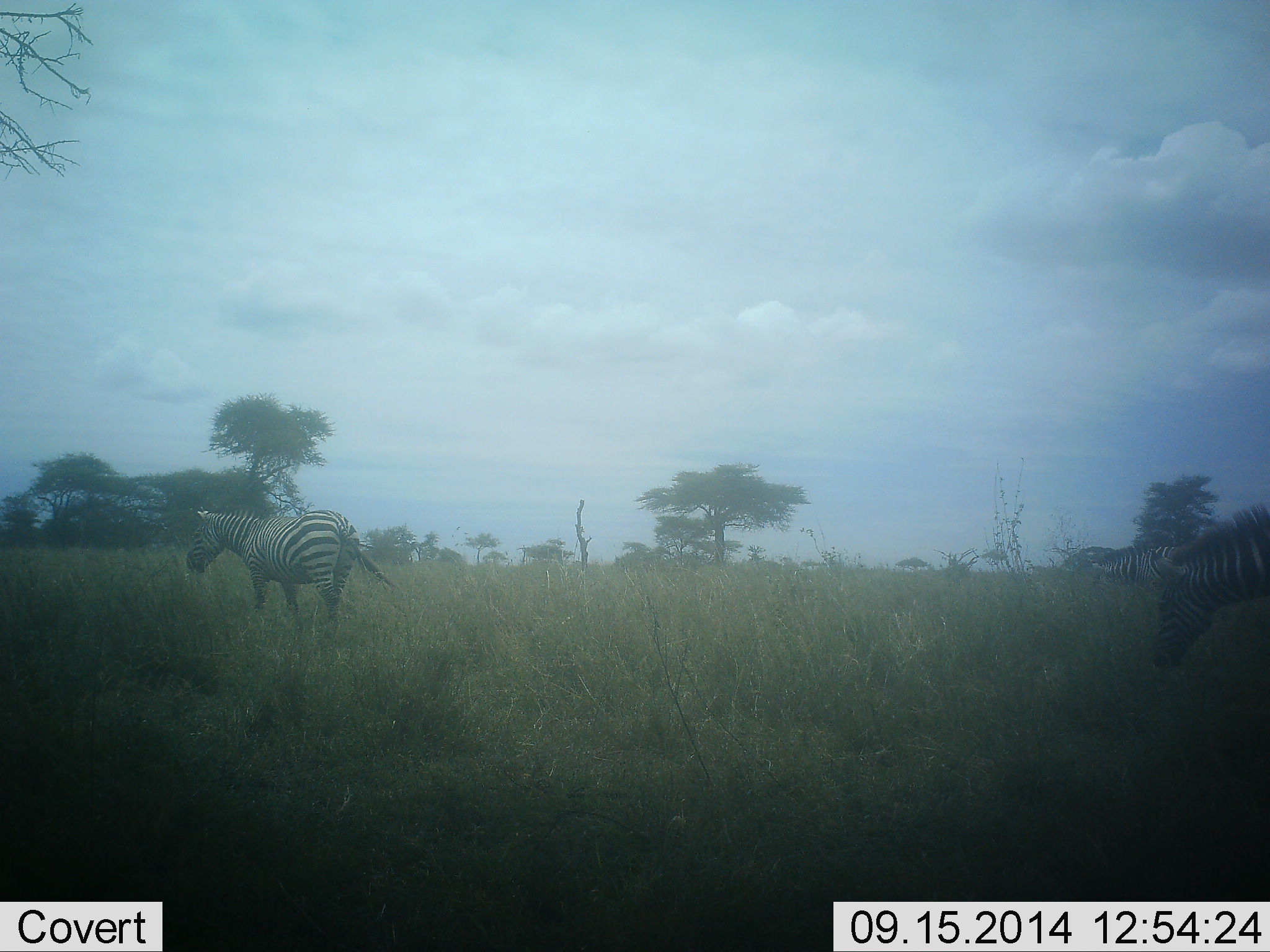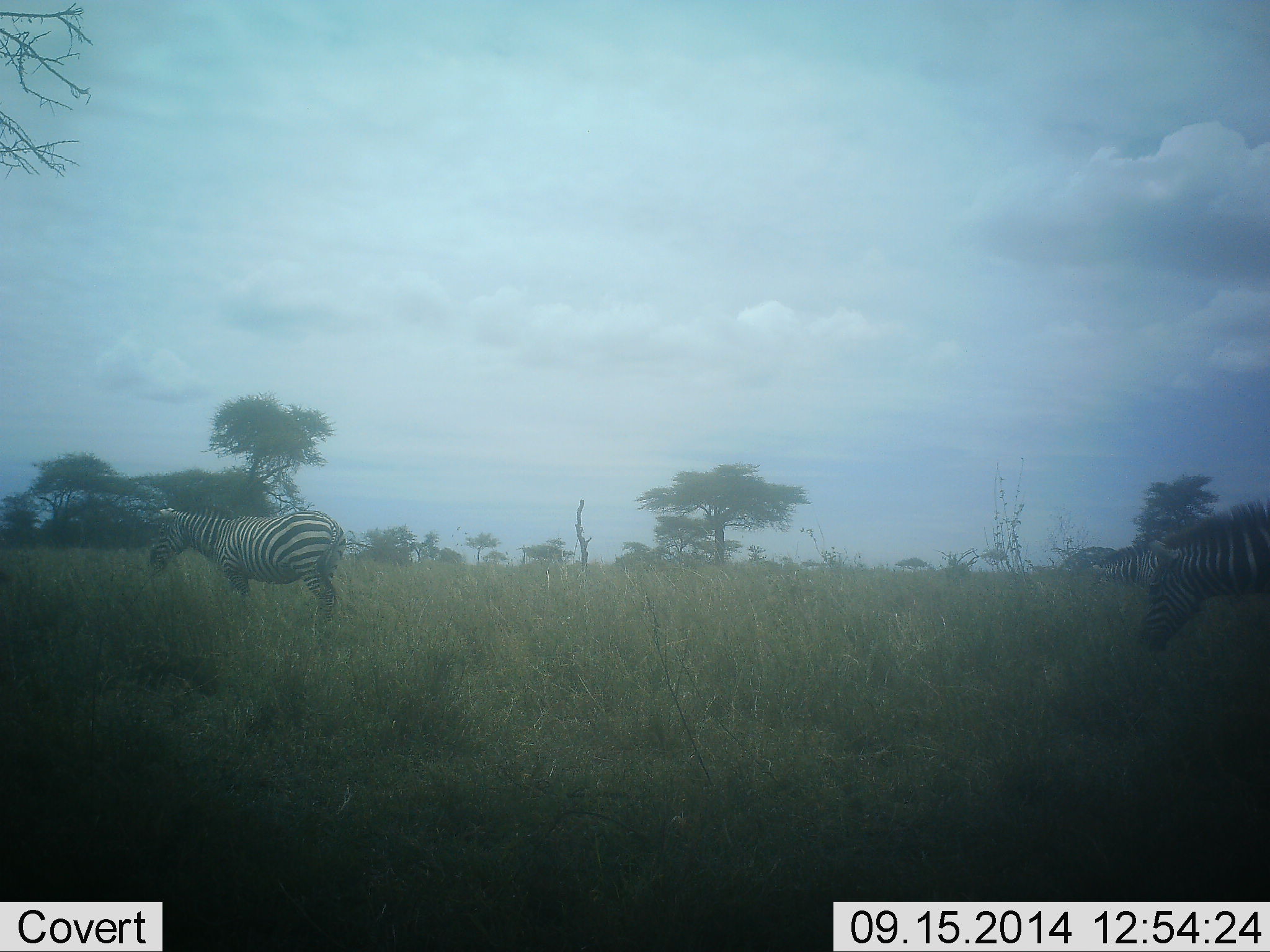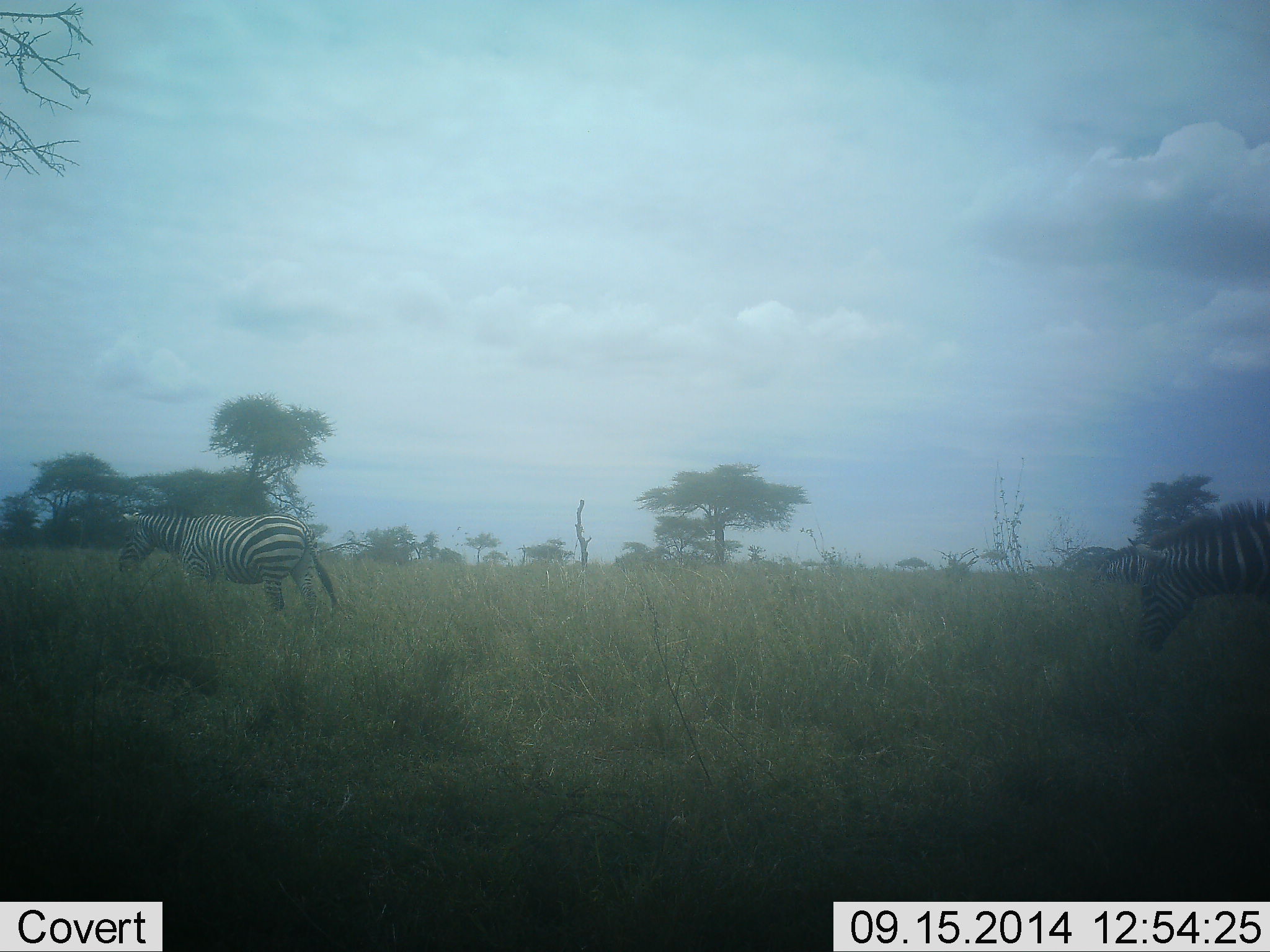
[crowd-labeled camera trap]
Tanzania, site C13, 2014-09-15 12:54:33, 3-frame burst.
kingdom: Animalia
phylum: Chordata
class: Mammalia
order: Perissodactyla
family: Equidae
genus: Equus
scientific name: Equus quagga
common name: plains zebra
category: zebra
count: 3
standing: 30%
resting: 0%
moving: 50%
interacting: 0%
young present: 0%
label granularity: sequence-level